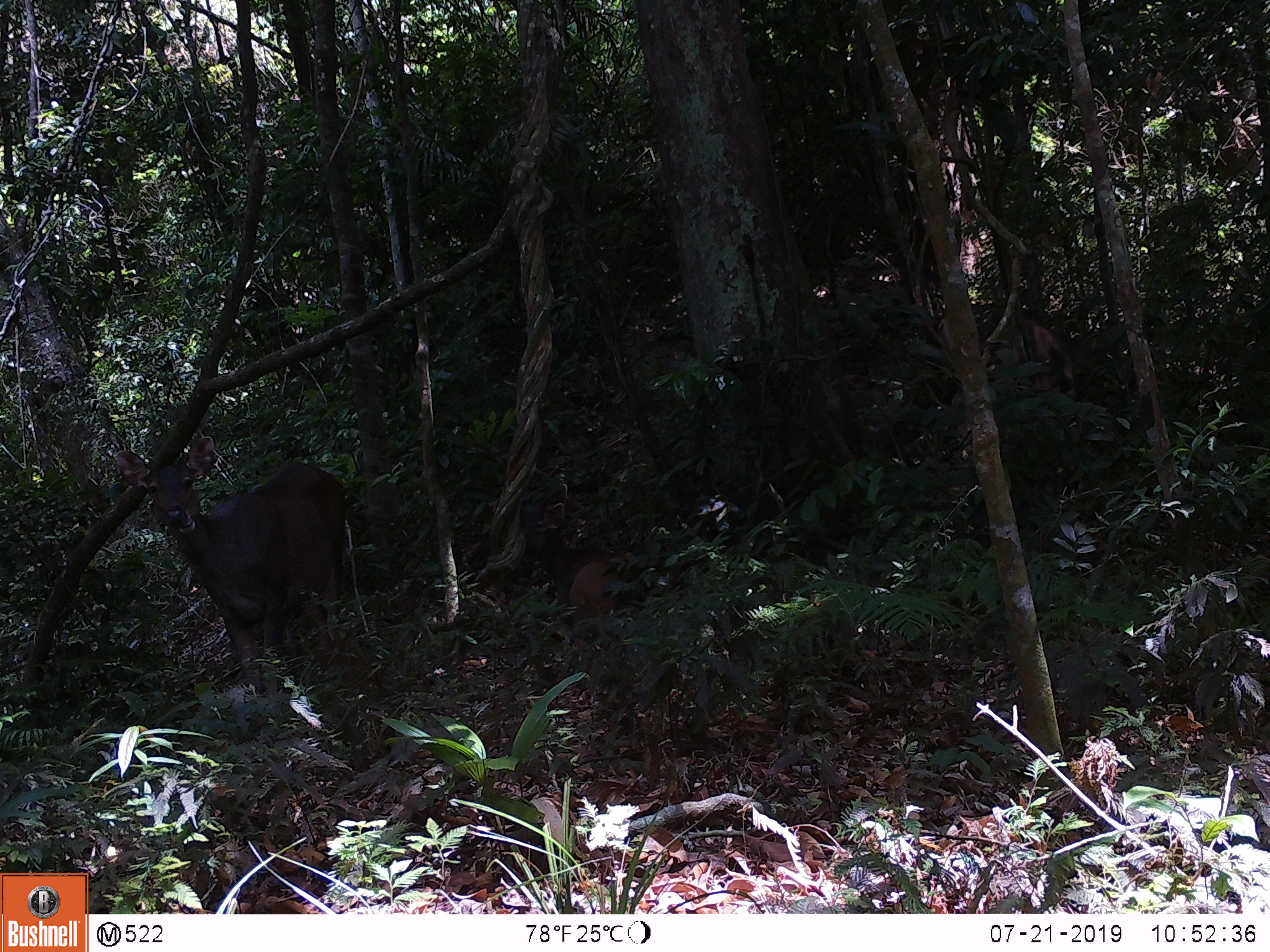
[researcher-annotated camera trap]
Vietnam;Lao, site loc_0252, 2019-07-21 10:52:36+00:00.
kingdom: Animalia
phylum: Chordata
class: Mammalia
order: Artiodactyla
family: Cervidae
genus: Rusa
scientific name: Rusa unicolor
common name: sambar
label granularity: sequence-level